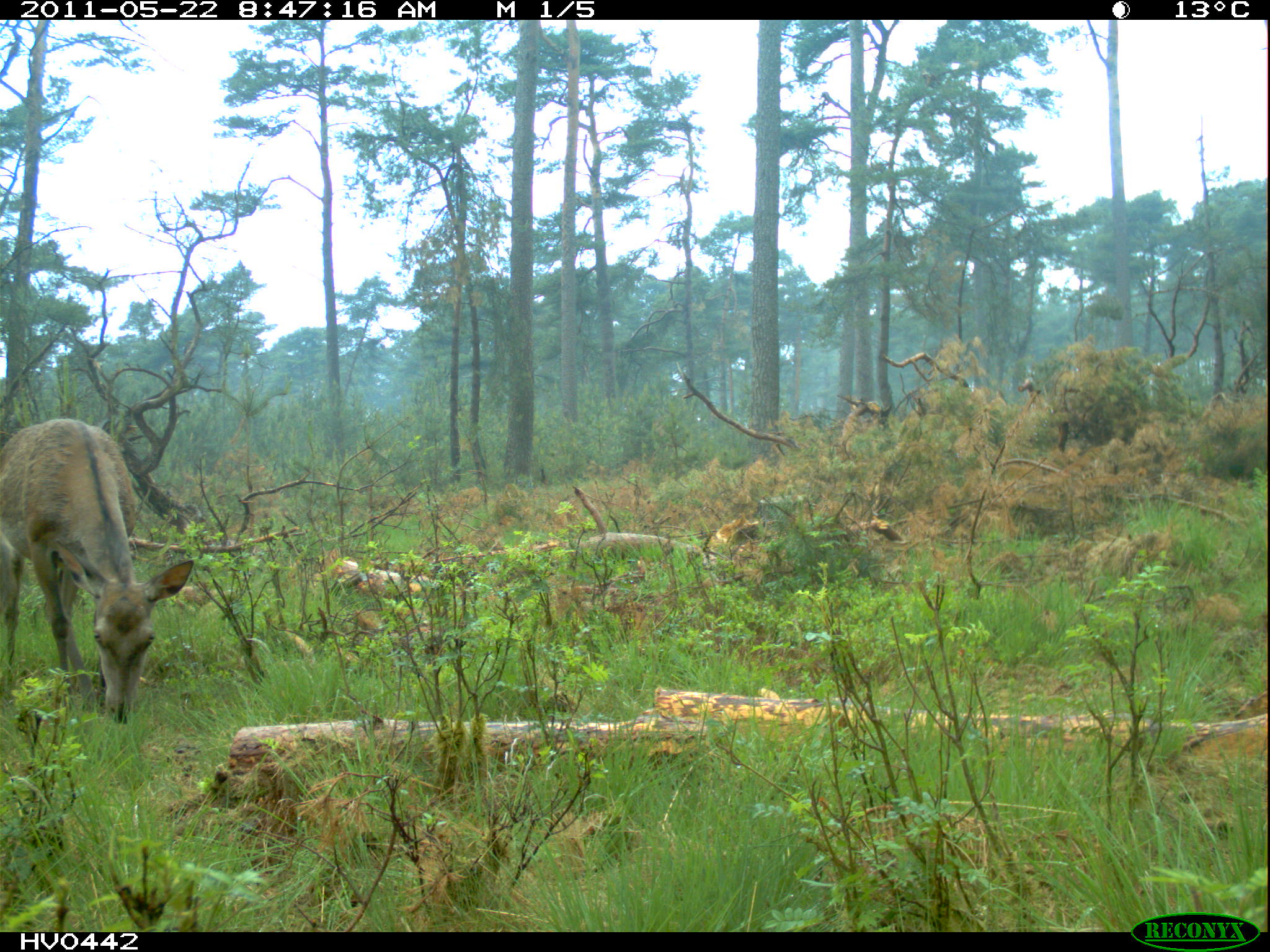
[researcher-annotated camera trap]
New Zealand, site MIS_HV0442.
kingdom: Animalia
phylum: Chordata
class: Mammalia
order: Artiodactyla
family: Cervidae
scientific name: Cervidae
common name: deer